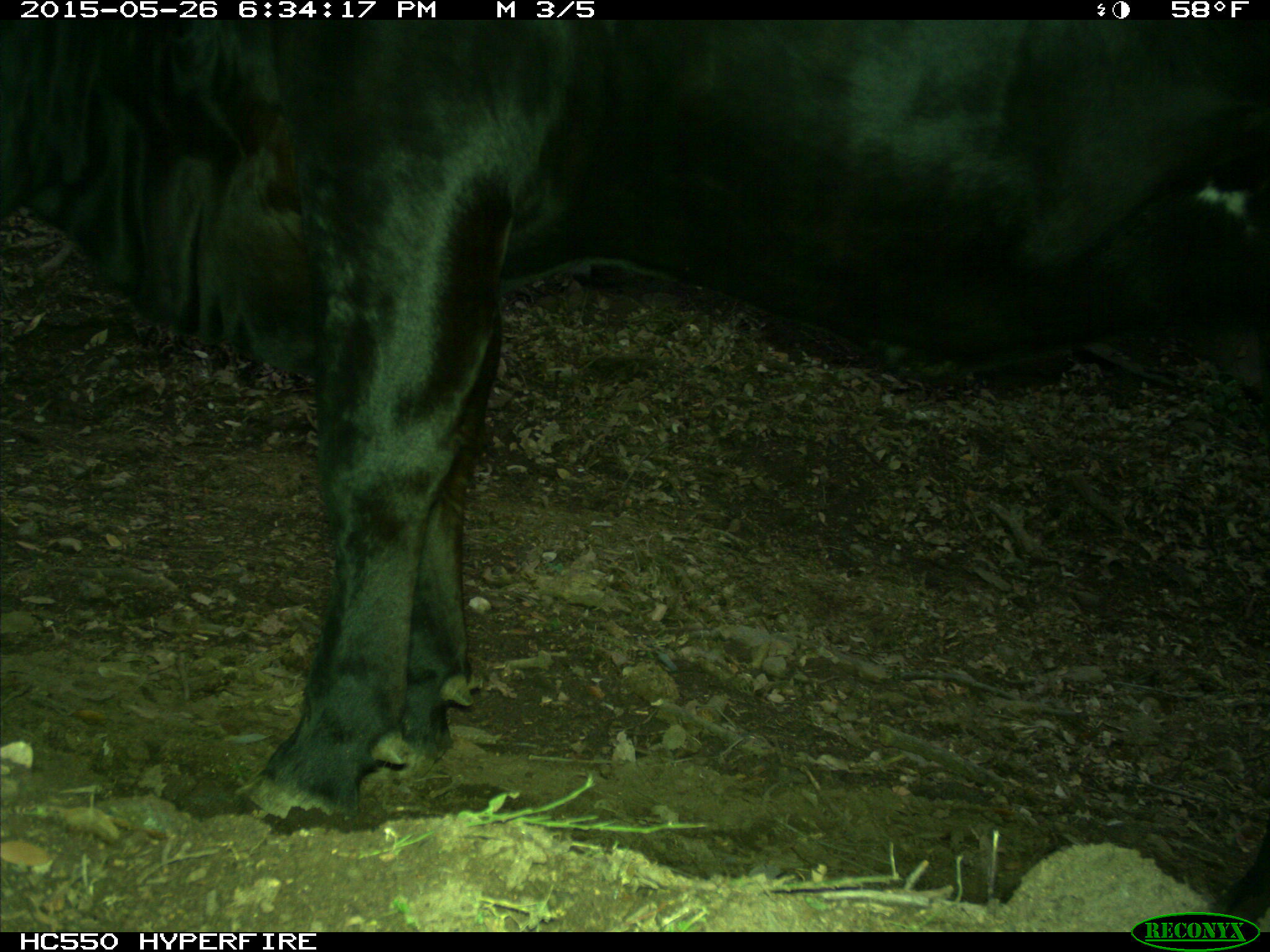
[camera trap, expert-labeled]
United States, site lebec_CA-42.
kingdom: Animalia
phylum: Chordata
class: Mammalia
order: Artiodactyla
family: Bovidae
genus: Bos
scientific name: Bos taurus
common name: domestic cow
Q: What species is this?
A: Bos taurus (domestic cow).